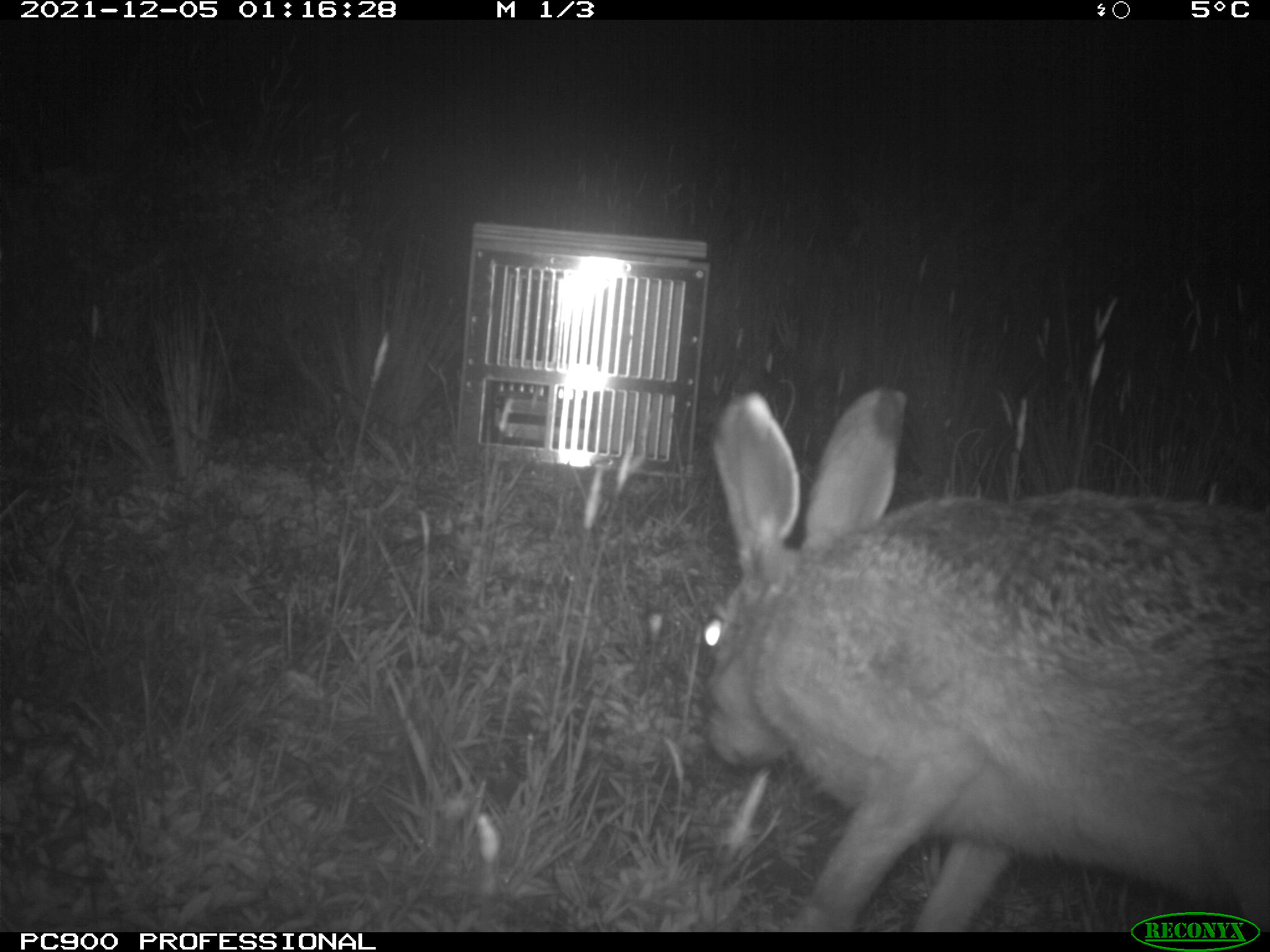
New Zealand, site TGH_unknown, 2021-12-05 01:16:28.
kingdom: Animalia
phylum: Chordata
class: Mammalia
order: Lagomorpha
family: Leporidae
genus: Lepus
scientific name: Lepus europaeus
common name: brown hare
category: hare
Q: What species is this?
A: Hare (brown hare) (Lepus europaeus).